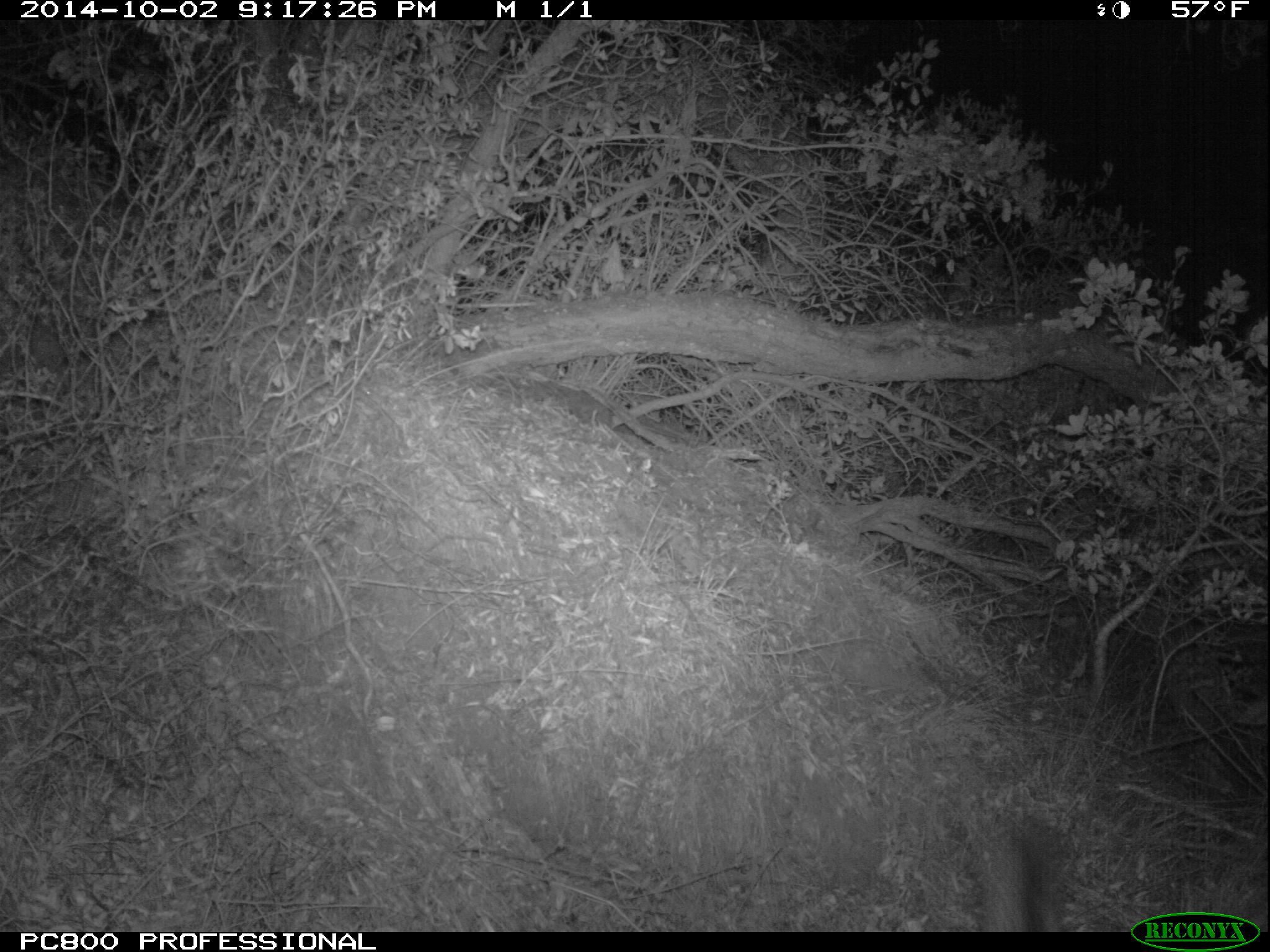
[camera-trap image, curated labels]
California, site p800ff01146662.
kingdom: Animalia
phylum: Chordata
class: Mammalia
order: Carnivora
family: Canidae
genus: Urocyon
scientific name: Urocyon littoralis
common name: island fox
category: fox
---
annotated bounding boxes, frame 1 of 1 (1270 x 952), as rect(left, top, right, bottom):
fox: rect(986, 826, 1051, 928)